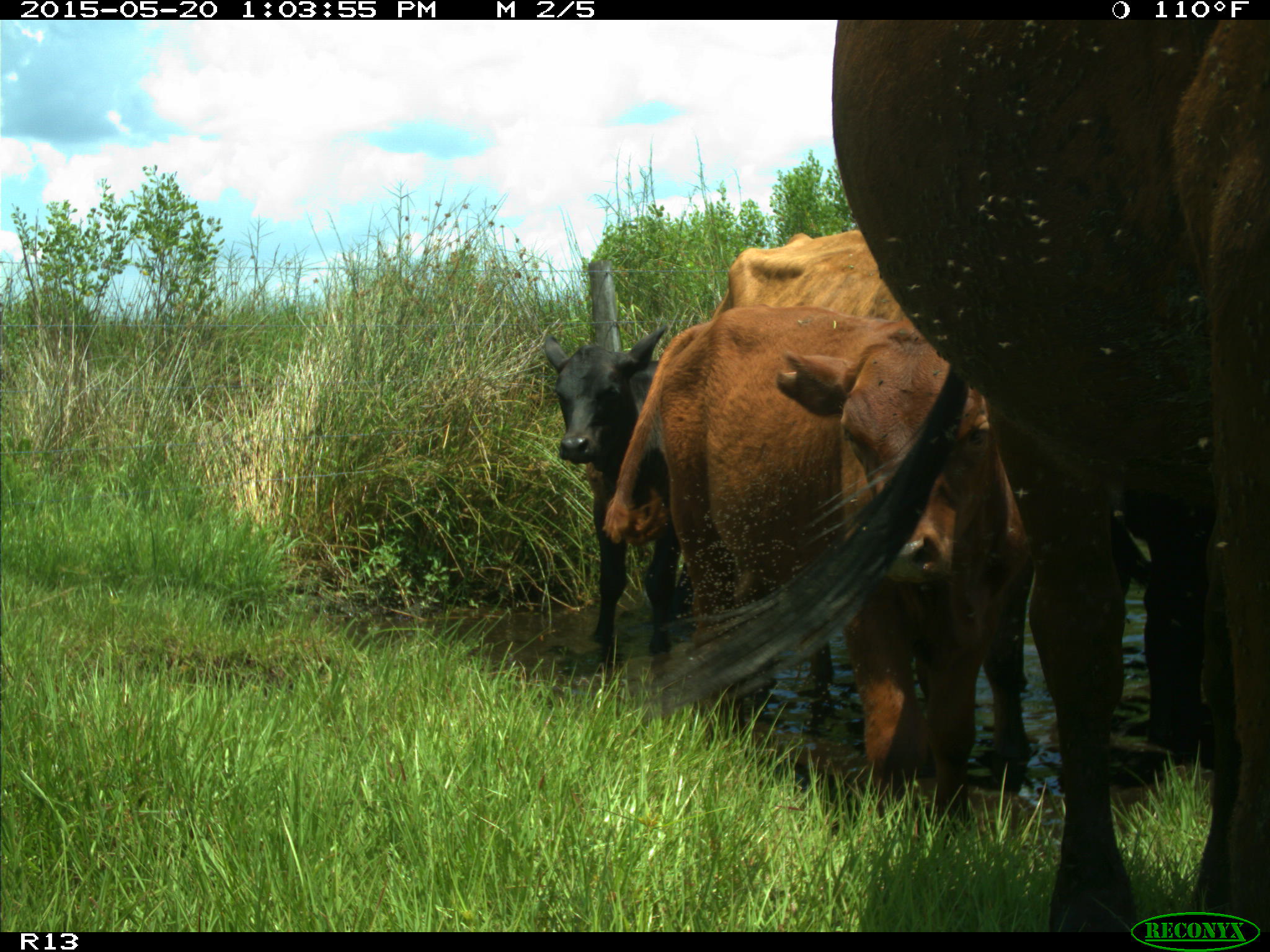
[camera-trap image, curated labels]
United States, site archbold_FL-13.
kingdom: Animalia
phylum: Chordata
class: Mammalia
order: Artiodactyla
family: Bovidae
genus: Bos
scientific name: Bos taurus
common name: domestic cow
Bos taurus (domestic cow).